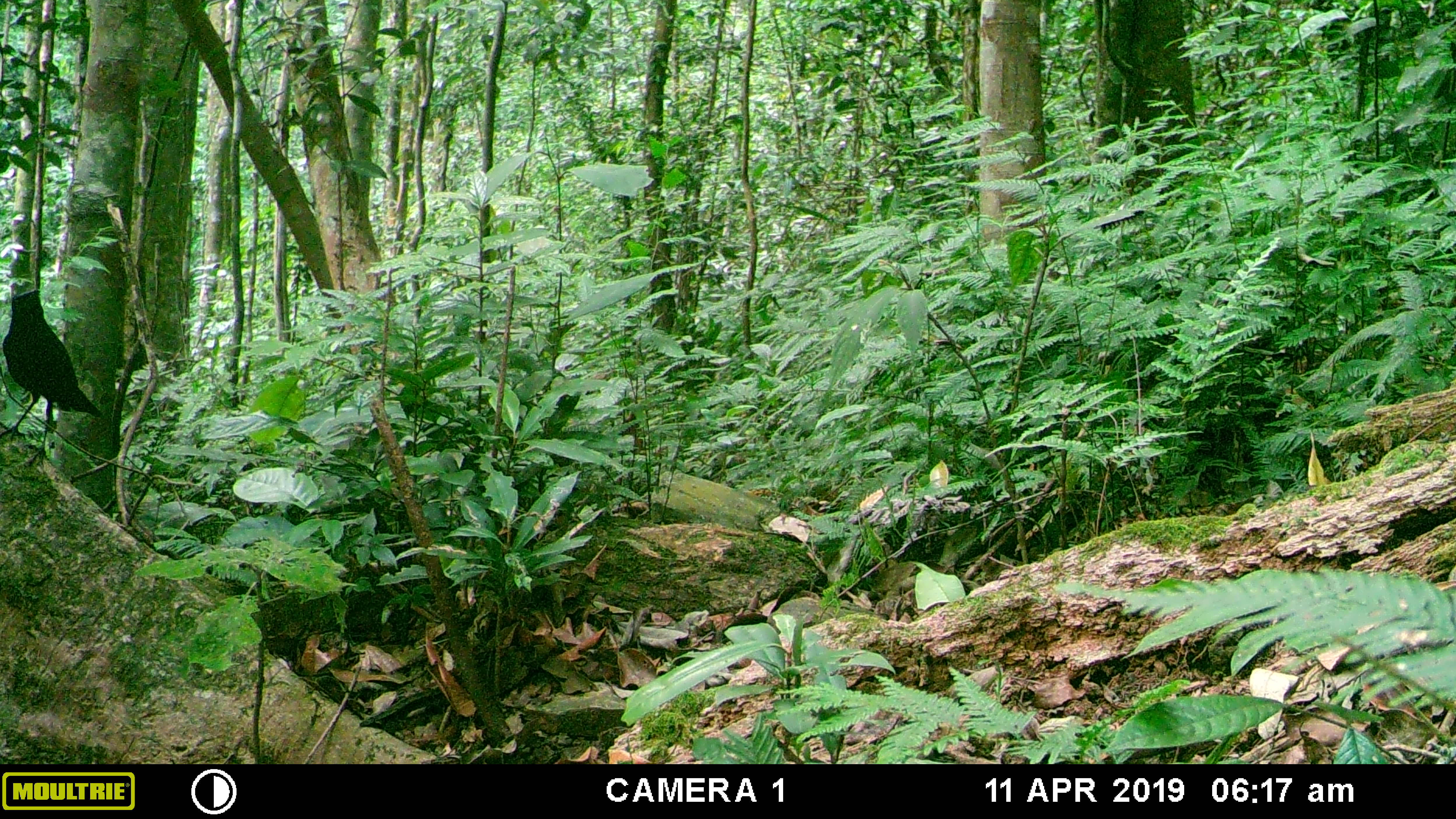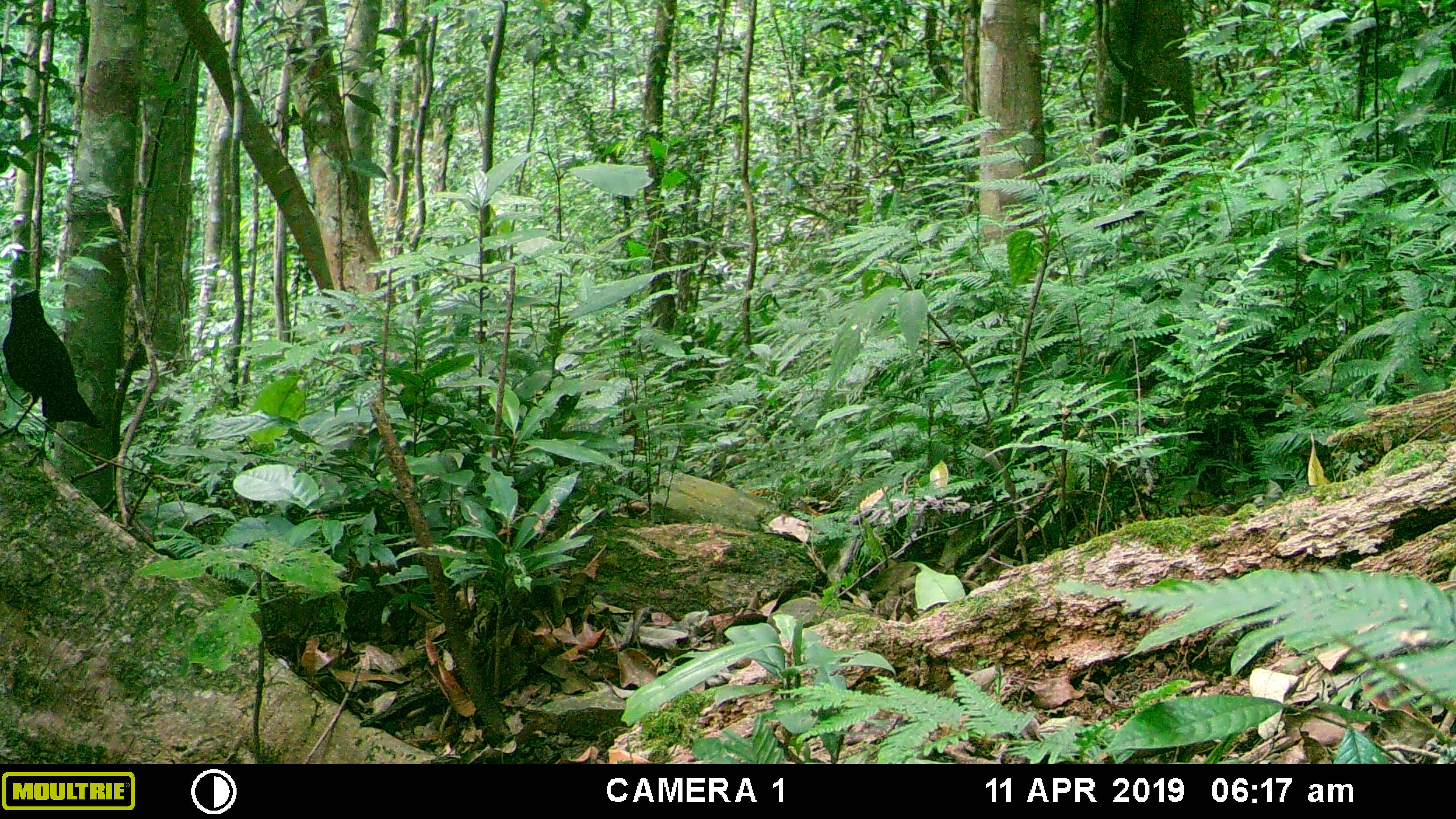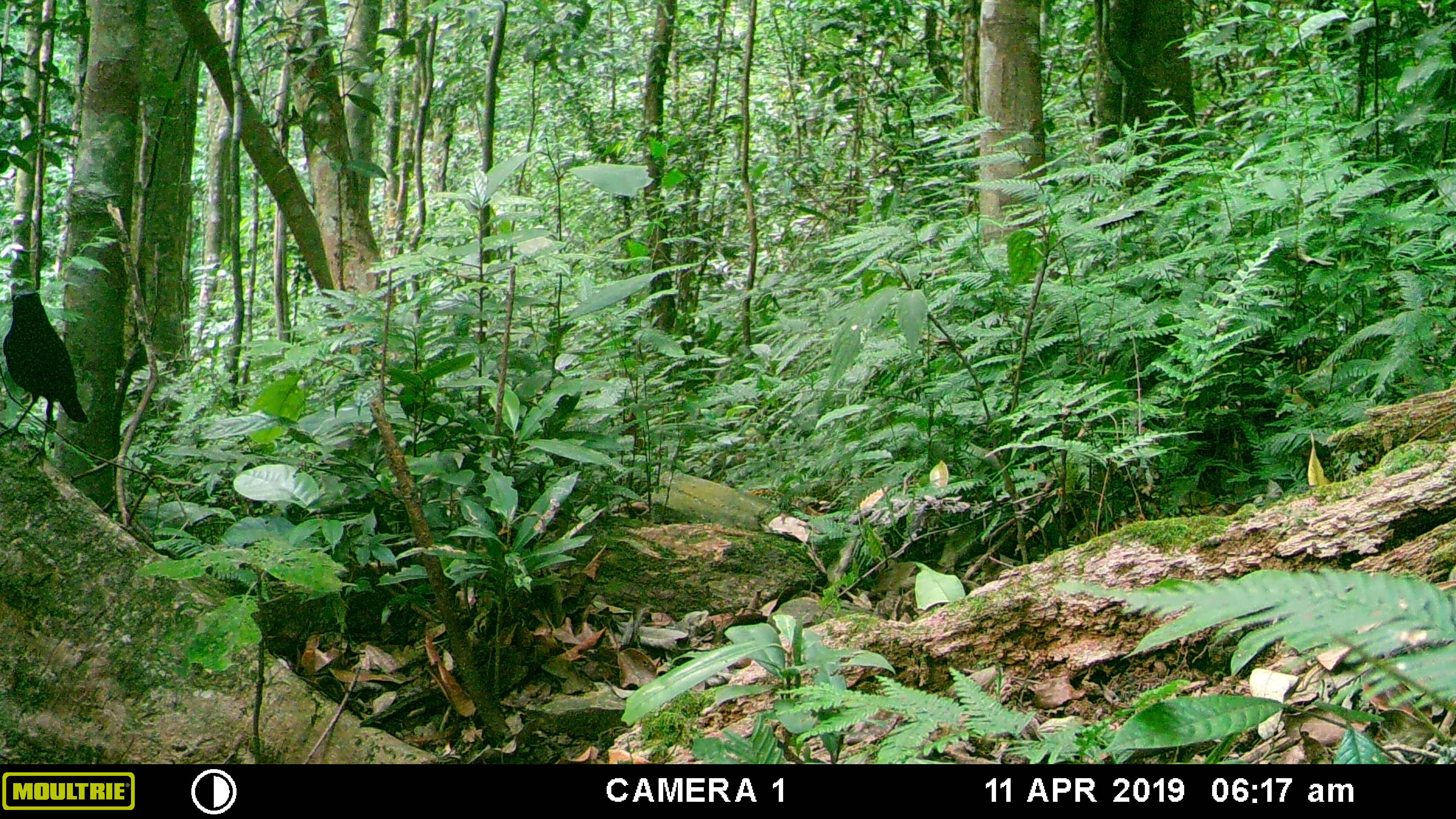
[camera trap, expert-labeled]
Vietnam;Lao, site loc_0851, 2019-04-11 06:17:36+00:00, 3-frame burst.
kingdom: Animalia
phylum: Chordata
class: Aves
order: Passeriformes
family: Muscicapidae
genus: Myophonus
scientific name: Myophonus caeruleus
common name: blue whistling thrush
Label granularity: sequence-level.